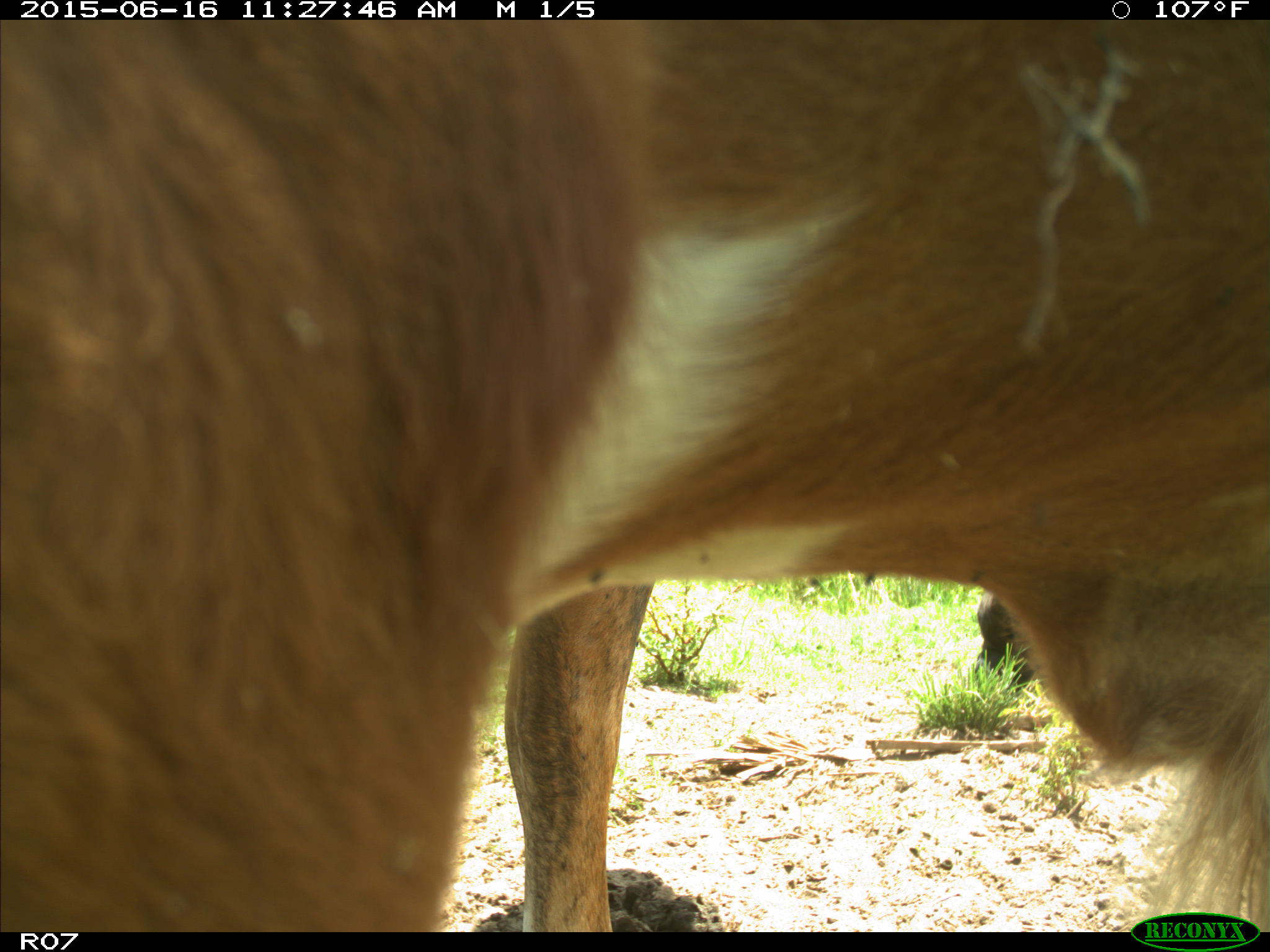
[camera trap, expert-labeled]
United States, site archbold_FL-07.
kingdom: Animalia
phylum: Chordata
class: Mammalia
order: Artiodactyla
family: Bovidae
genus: Bos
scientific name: Bos taurus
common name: domestic cow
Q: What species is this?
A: Bos taurus (domestic cow).